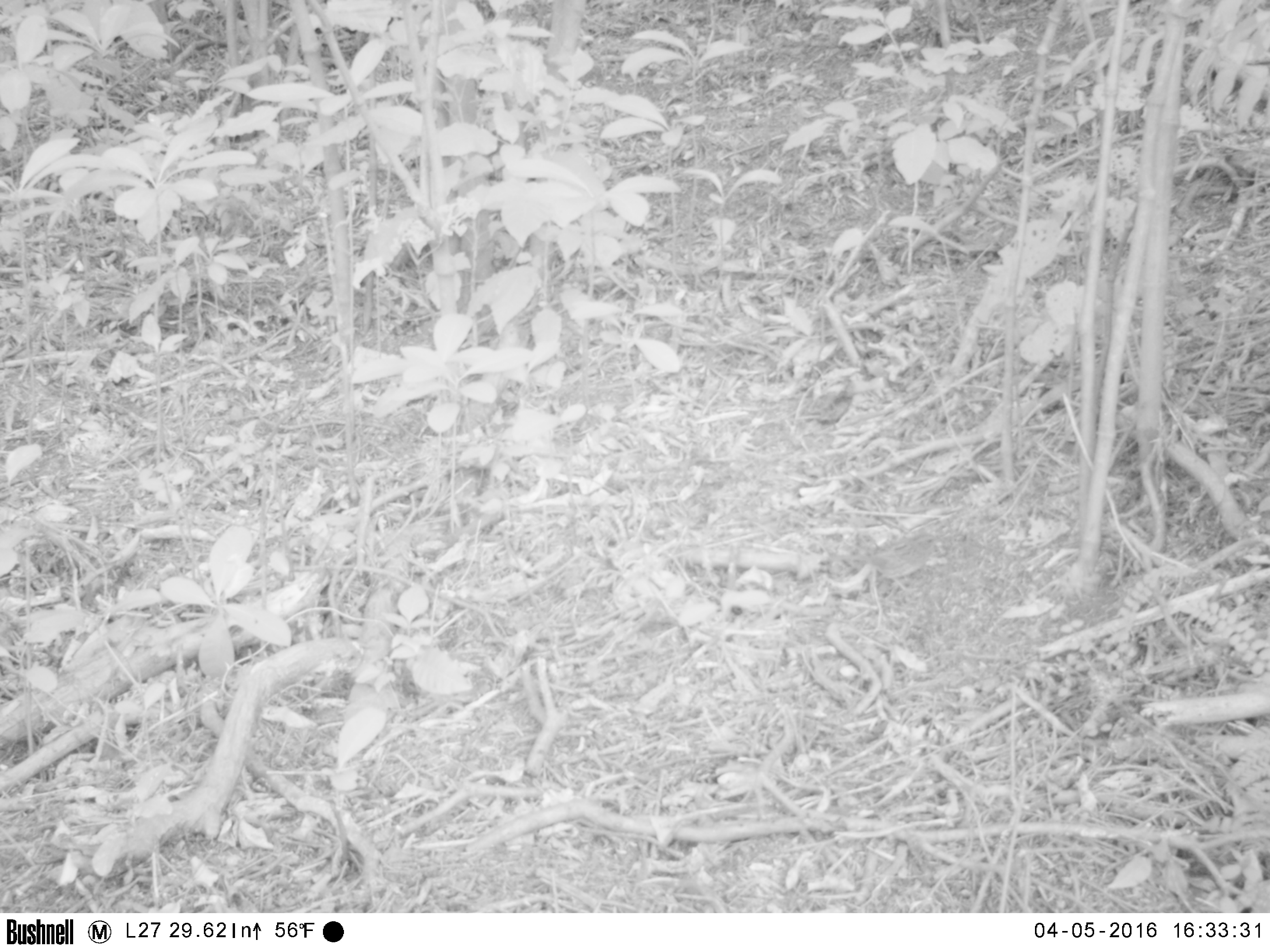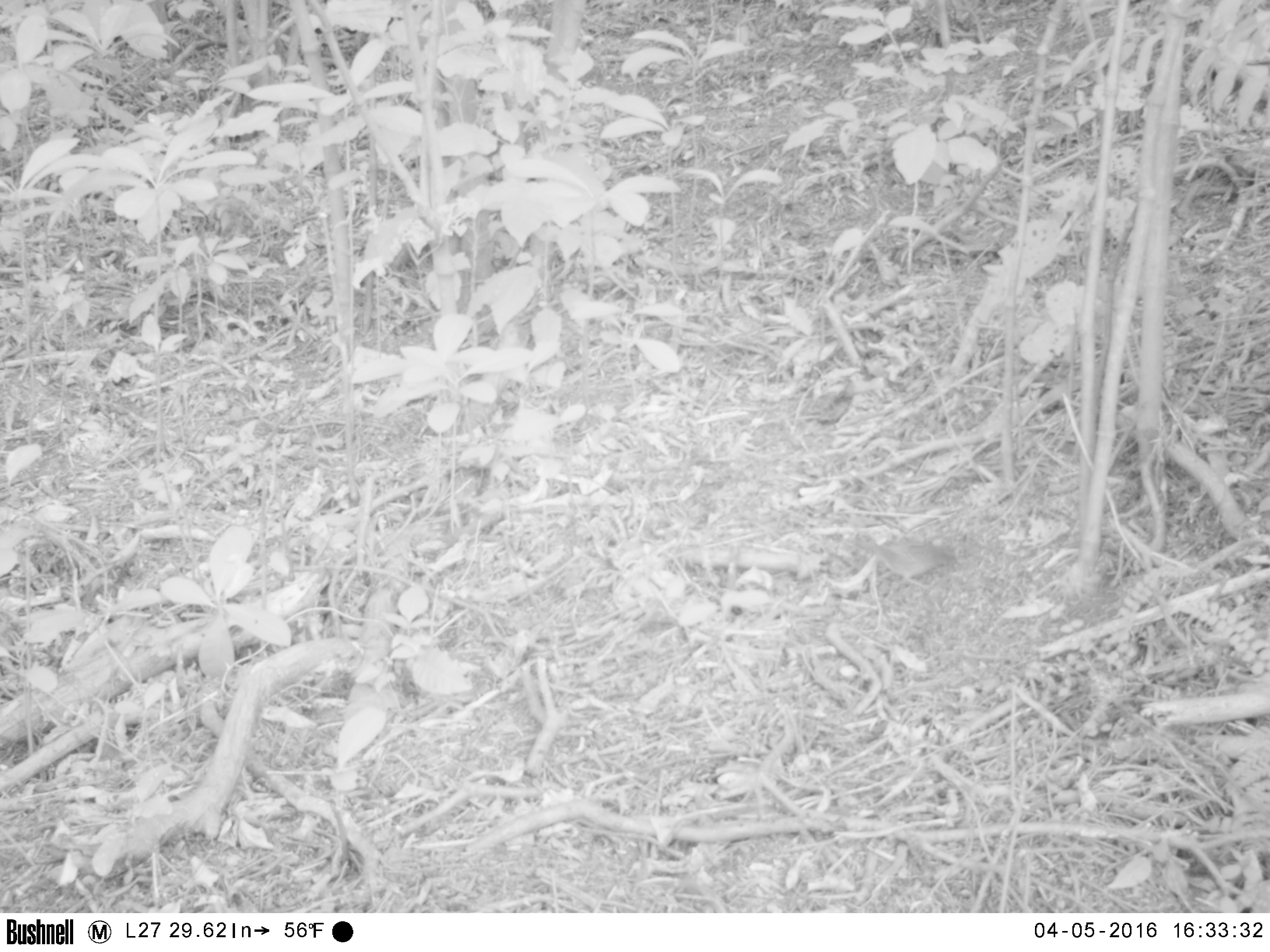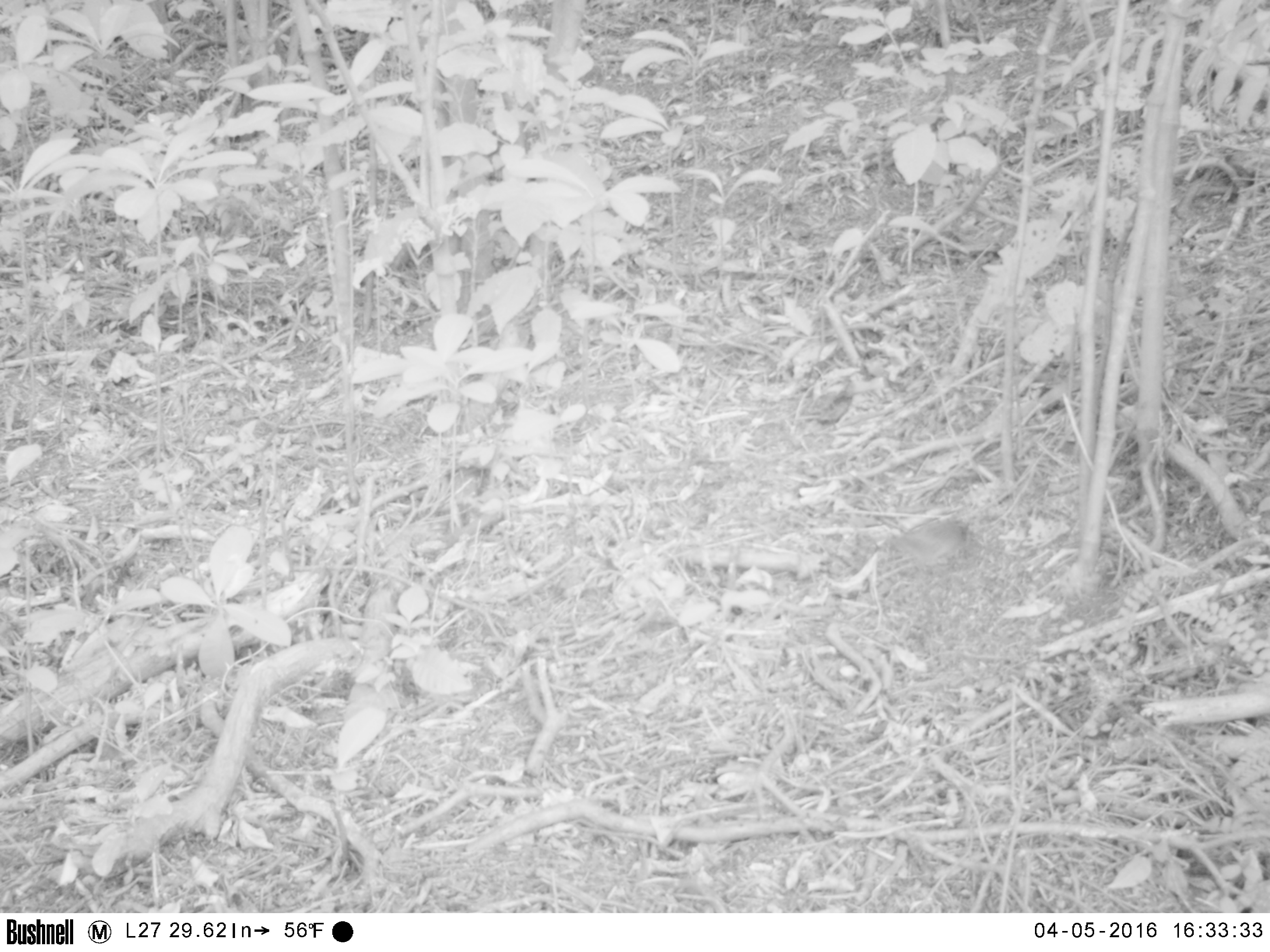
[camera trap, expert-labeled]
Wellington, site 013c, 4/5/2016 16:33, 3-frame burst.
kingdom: Animalia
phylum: Chordata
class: Aves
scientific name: Aves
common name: bird